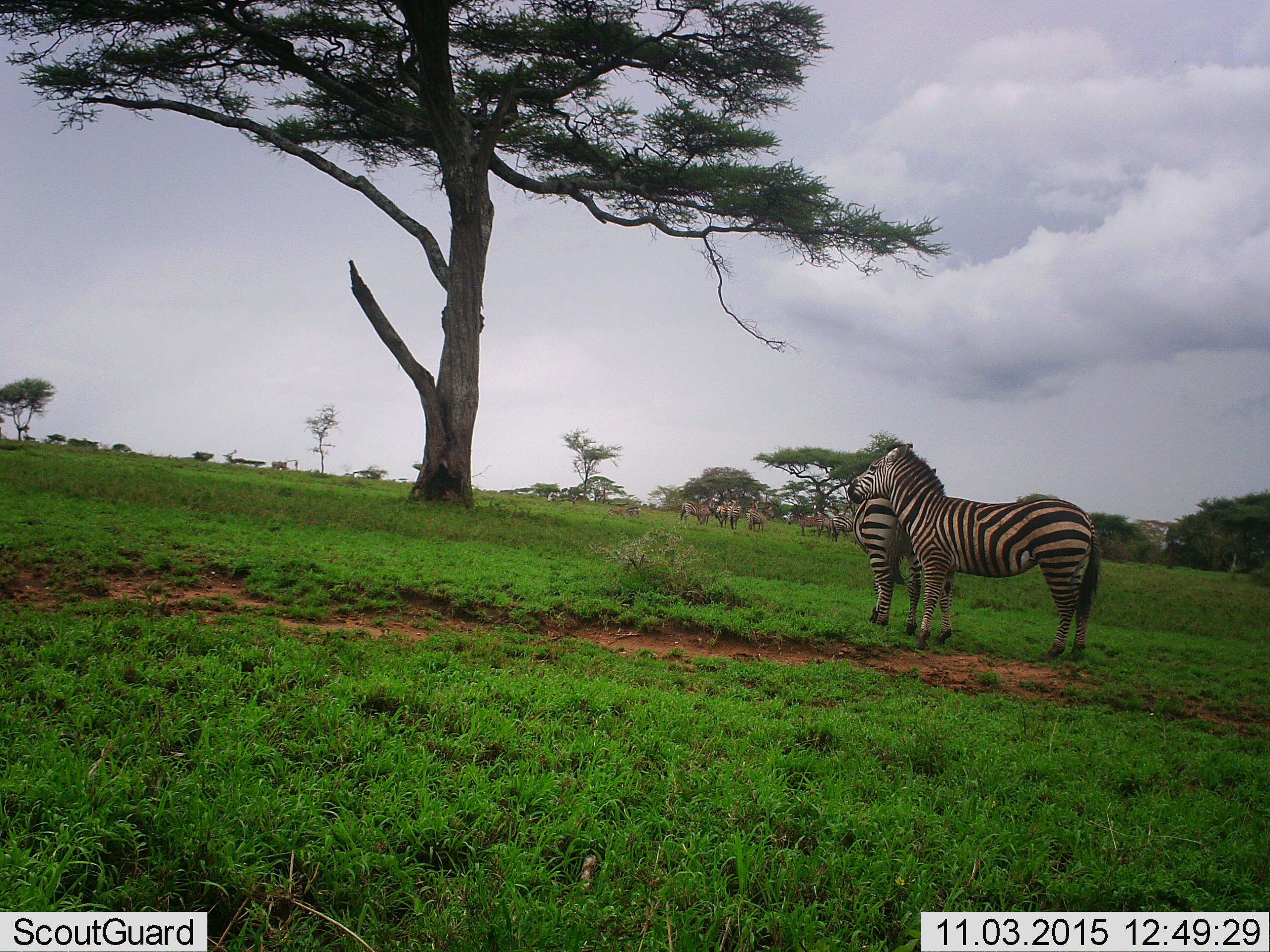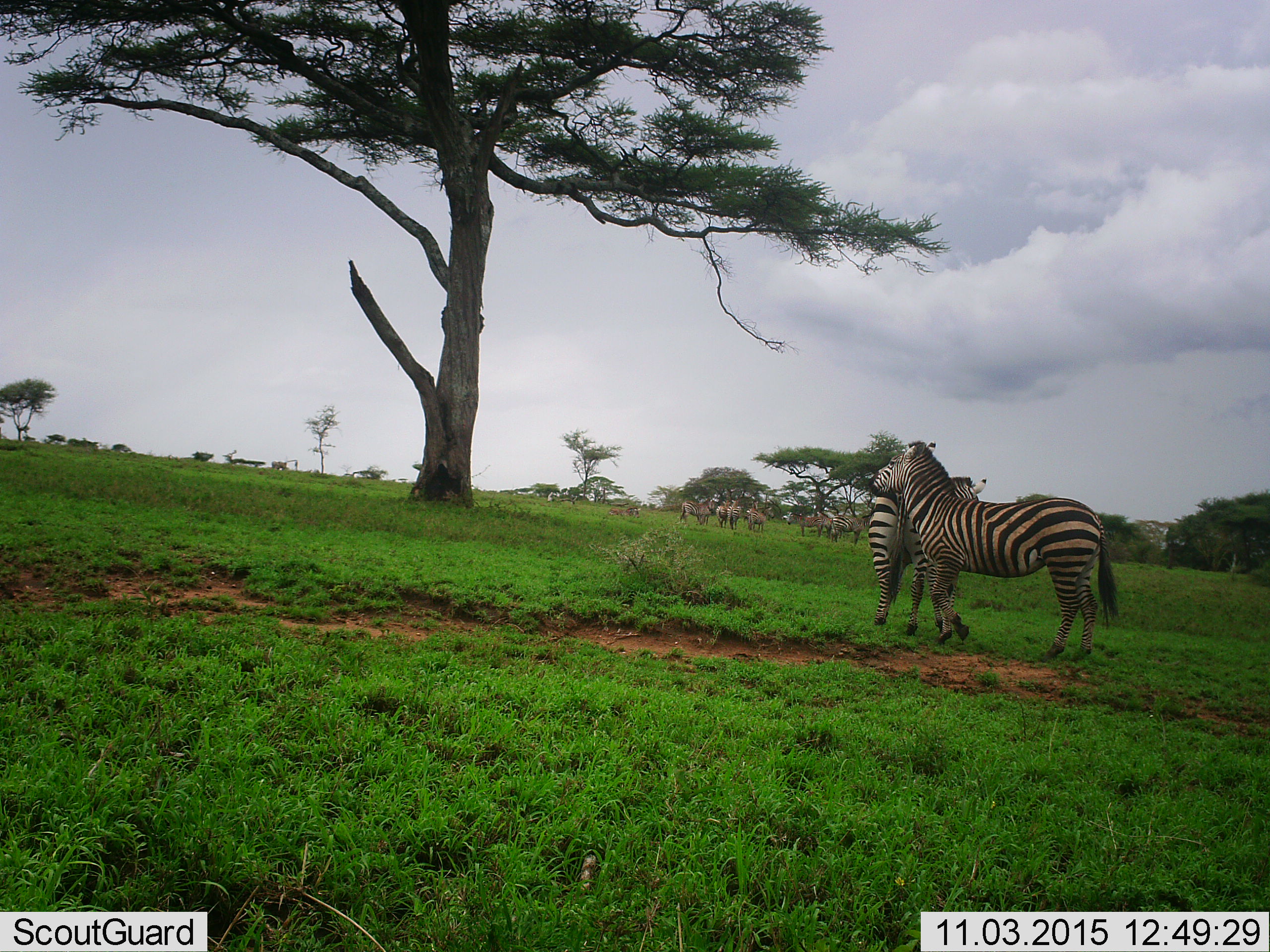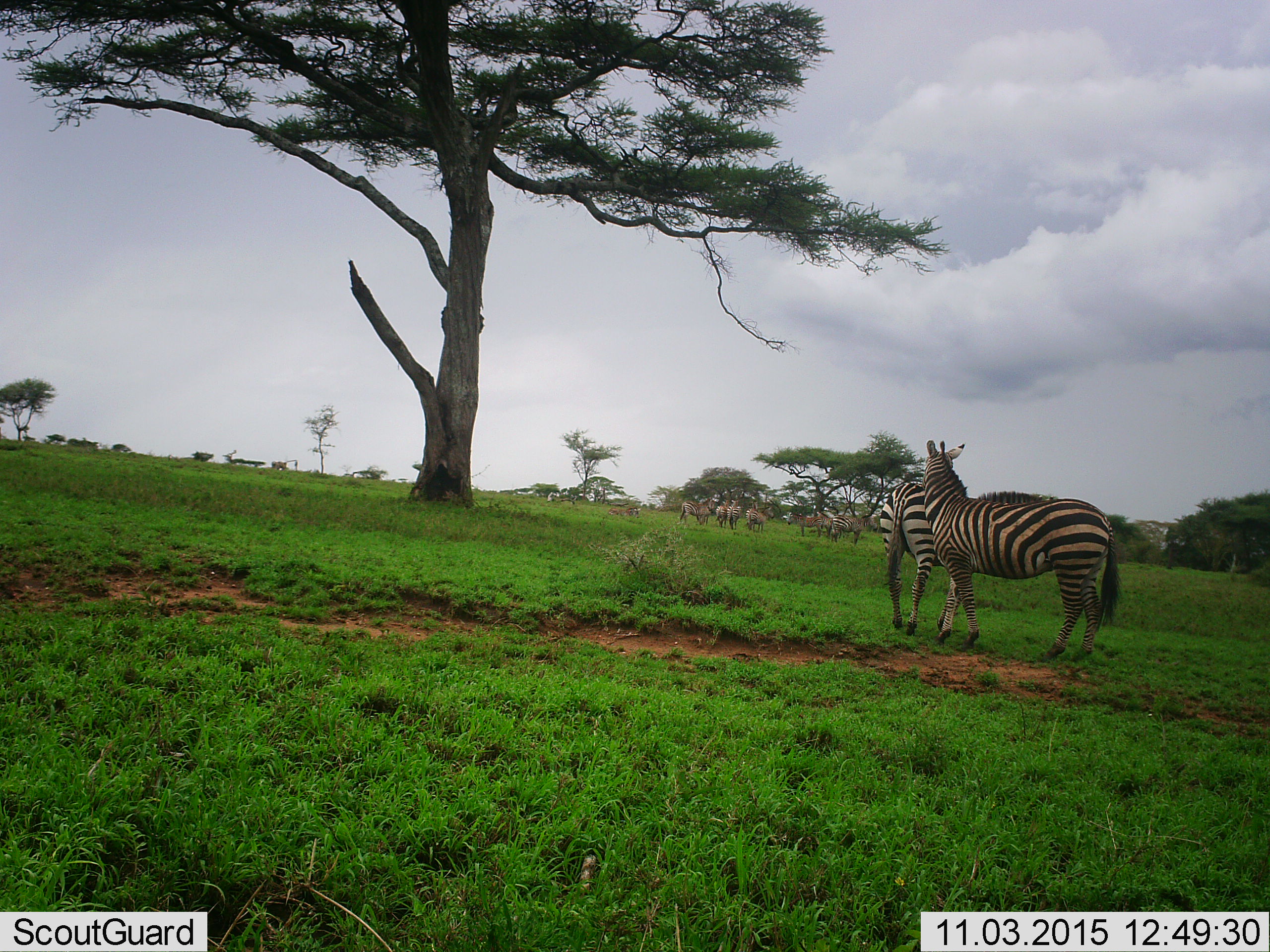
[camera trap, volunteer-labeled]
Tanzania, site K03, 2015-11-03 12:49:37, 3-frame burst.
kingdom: Animalia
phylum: Chordata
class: Mammalia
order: Perissodactyla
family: Equidae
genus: Equus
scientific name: Equus quagga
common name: plains zebra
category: zebra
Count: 2.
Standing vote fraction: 67%.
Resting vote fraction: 22%.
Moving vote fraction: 44%.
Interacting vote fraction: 44%.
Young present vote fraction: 0%.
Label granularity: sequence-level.